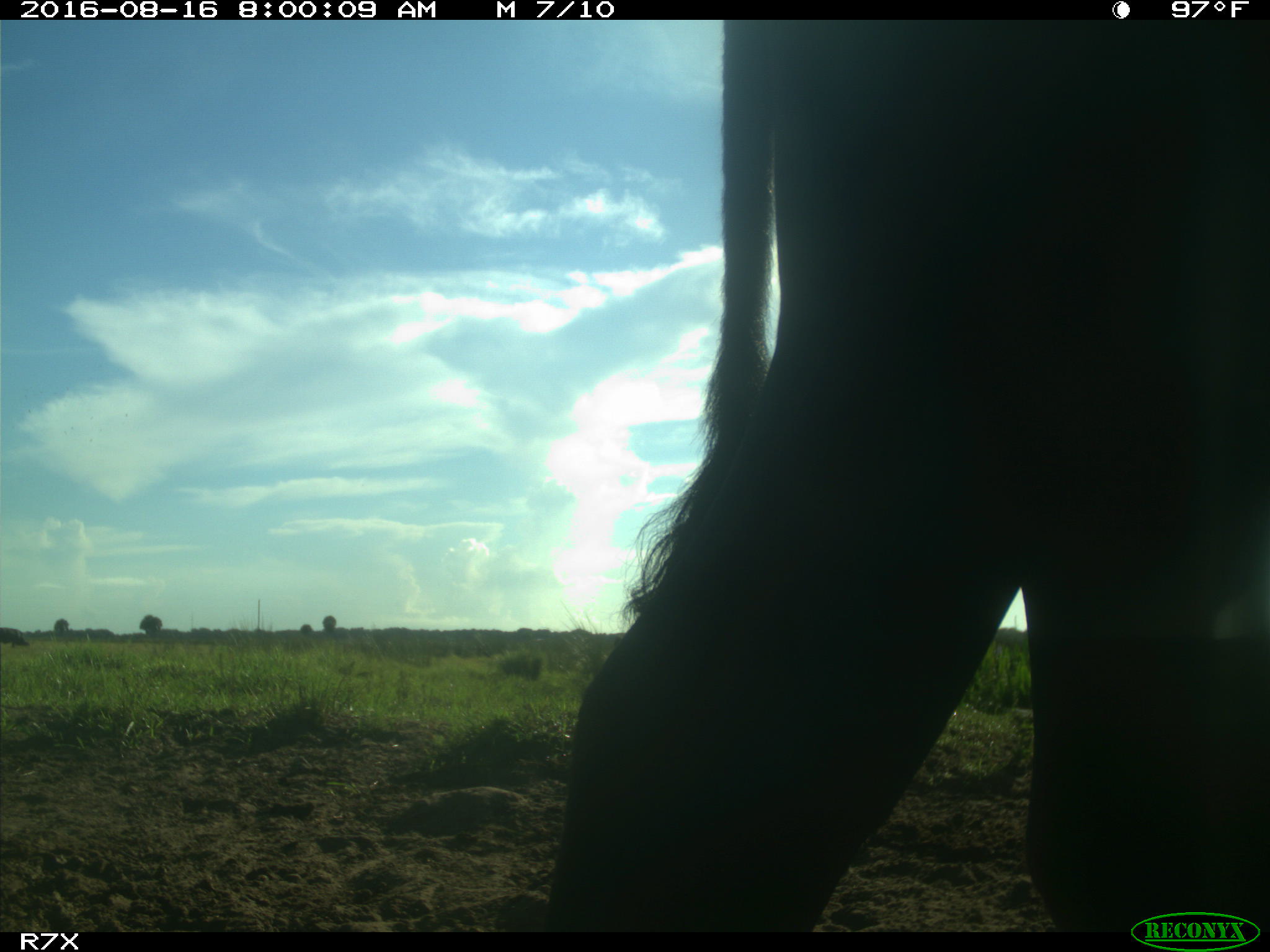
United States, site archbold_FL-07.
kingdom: Animalia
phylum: Chordata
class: Mammalia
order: Artiodactyla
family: Bovidae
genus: Bos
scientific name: Bos taurus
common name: domestic cow